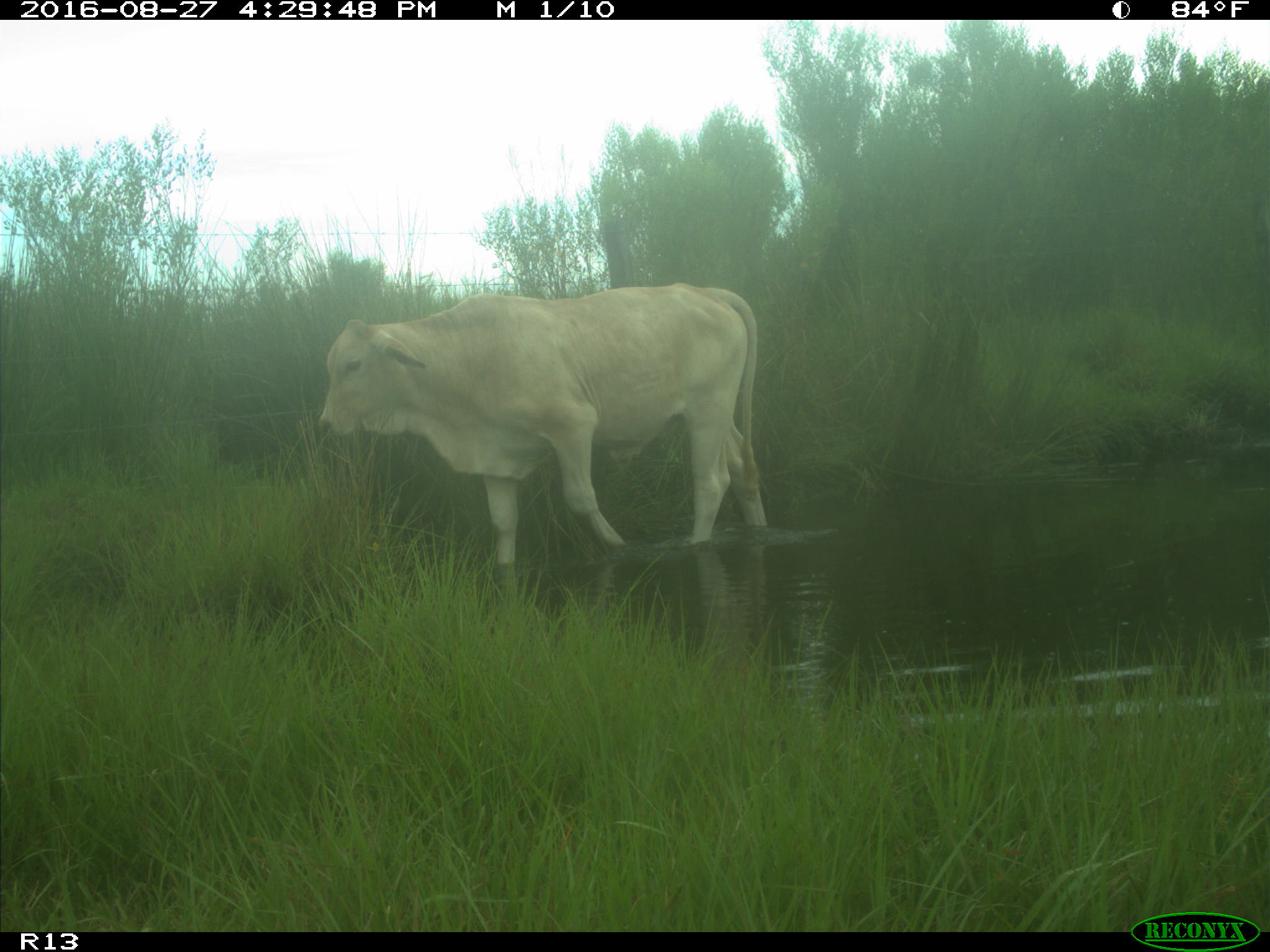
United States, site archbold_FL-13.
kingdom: Animalia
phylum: Chordata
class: Mammalia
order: Artiodactyla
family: Bovidae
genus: Bos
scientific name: Bos taurus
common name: domestic cow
Bos taurus (domestic cow).